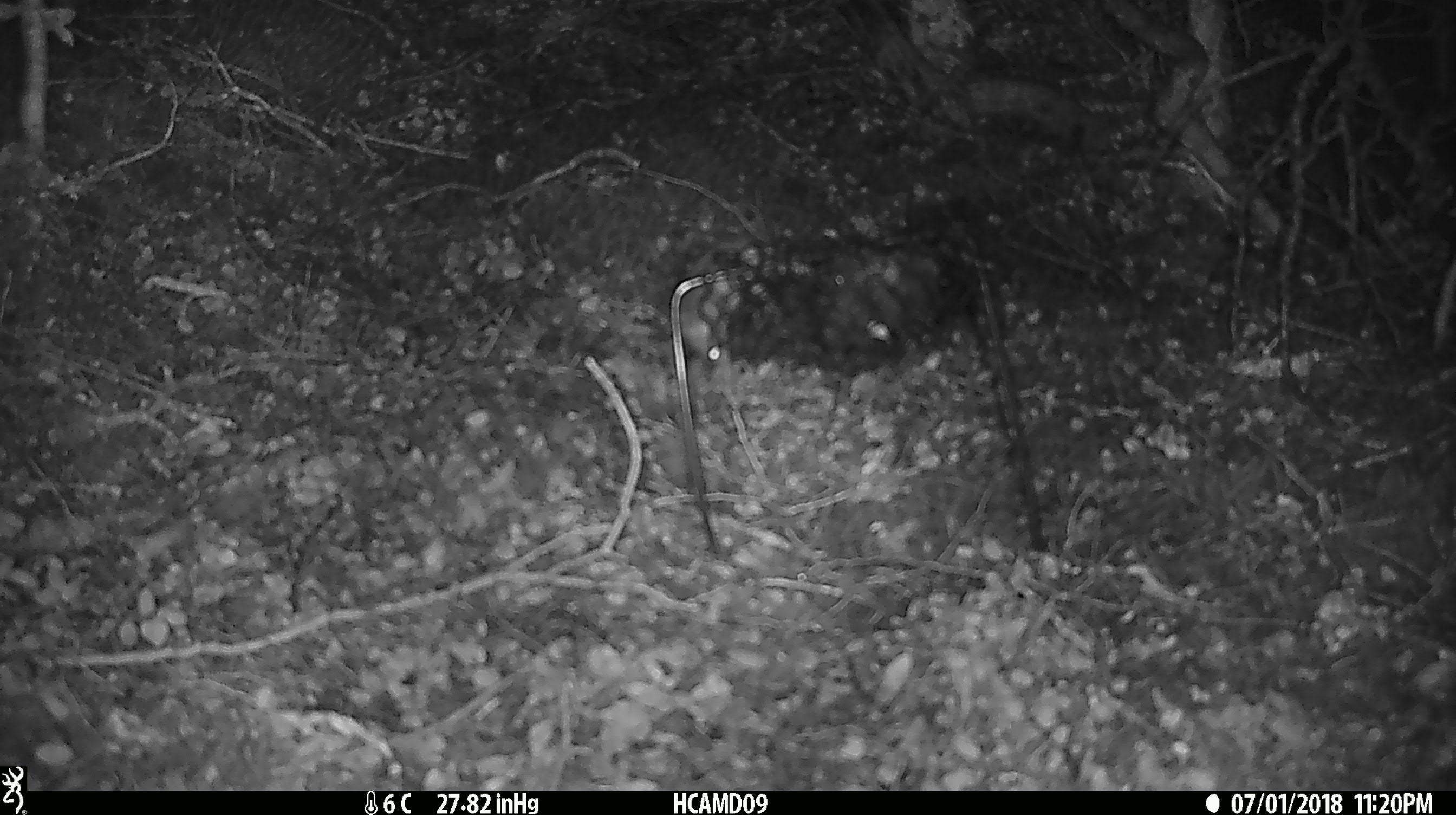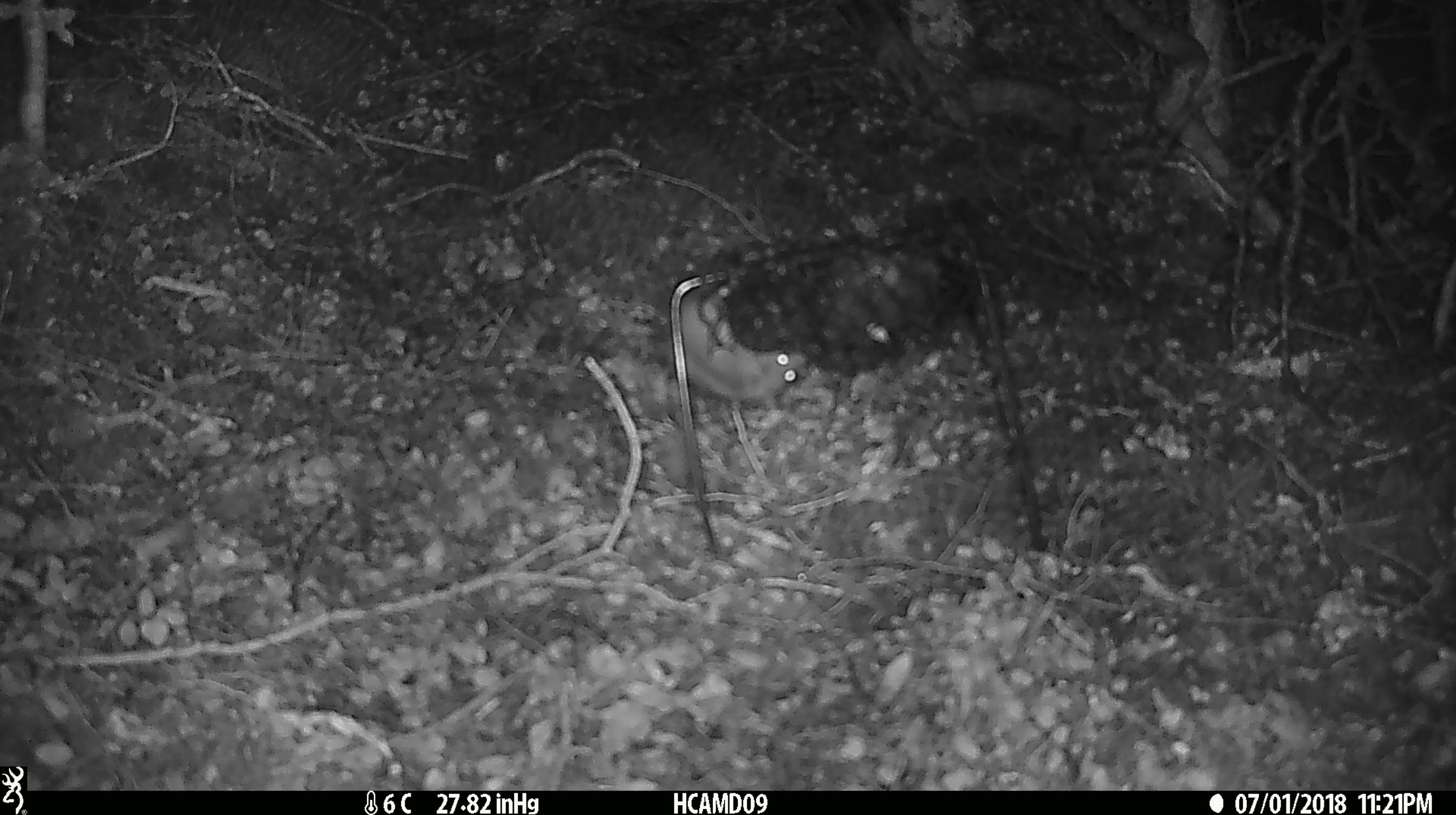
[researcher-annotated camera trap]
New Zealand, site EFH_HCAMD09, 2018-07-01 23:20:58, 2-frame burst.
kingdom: Animalia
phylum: Chordata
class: Mammalia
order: Rodentia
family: Muridae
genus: Mus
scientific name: Mus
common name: mouse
Mouse (Mus).